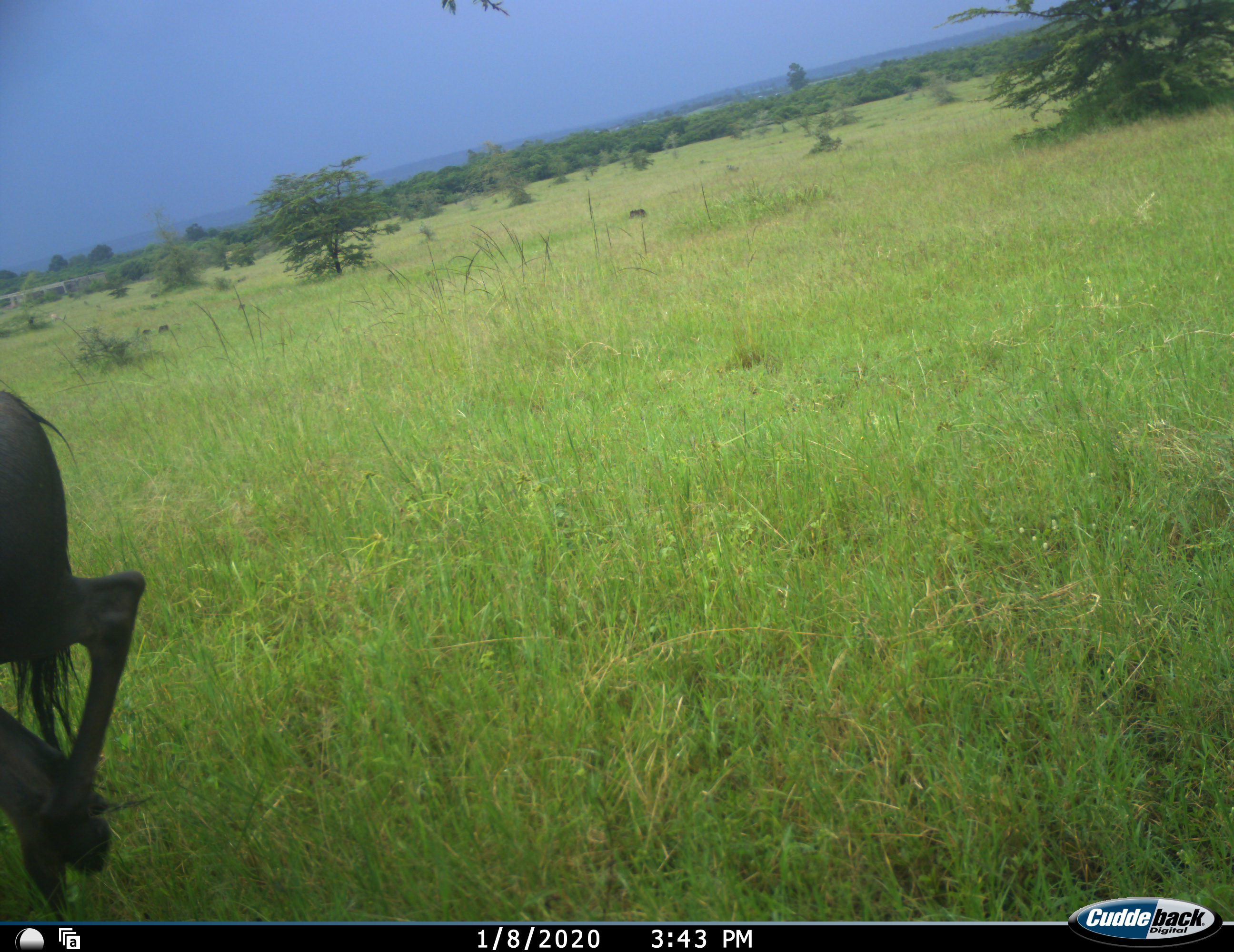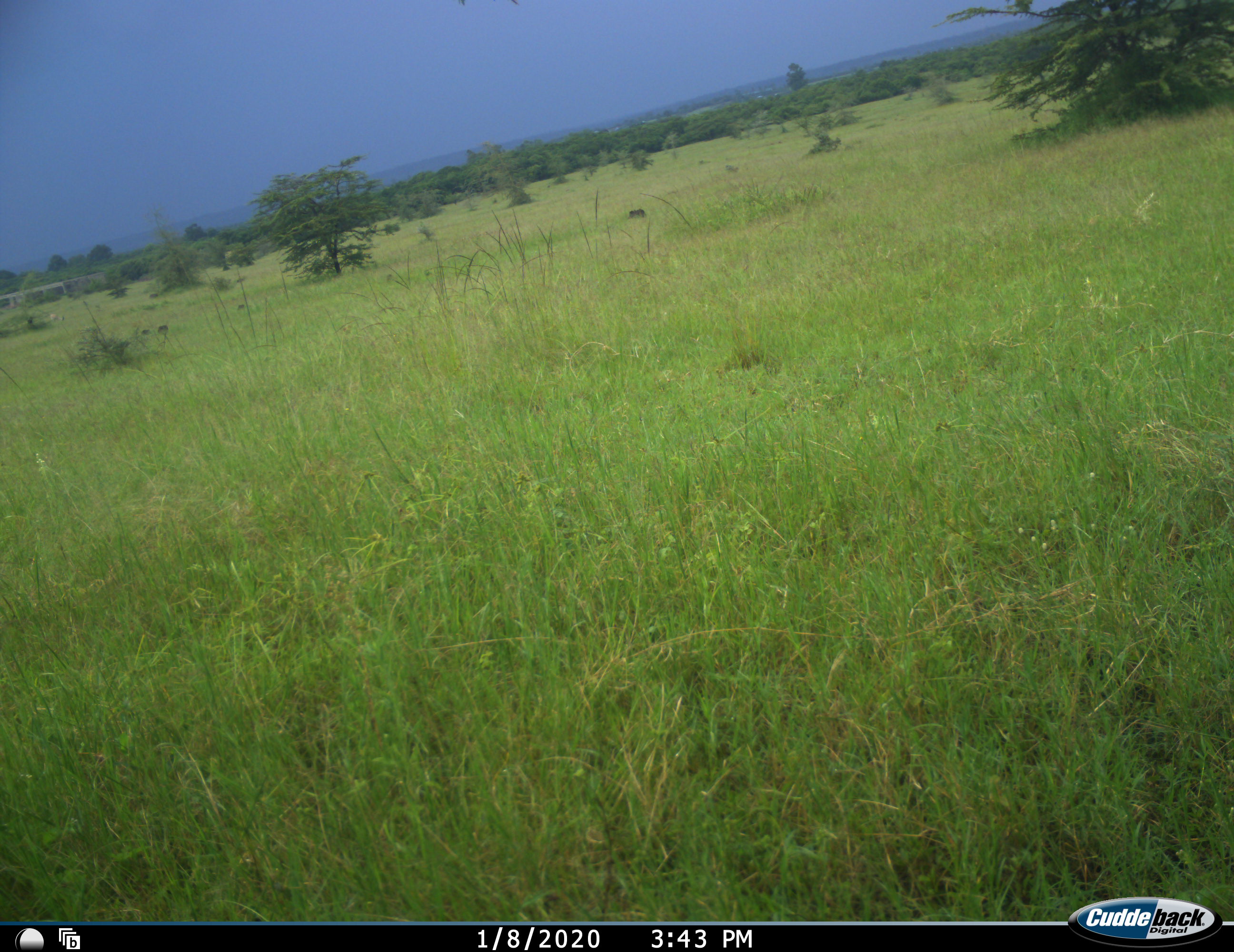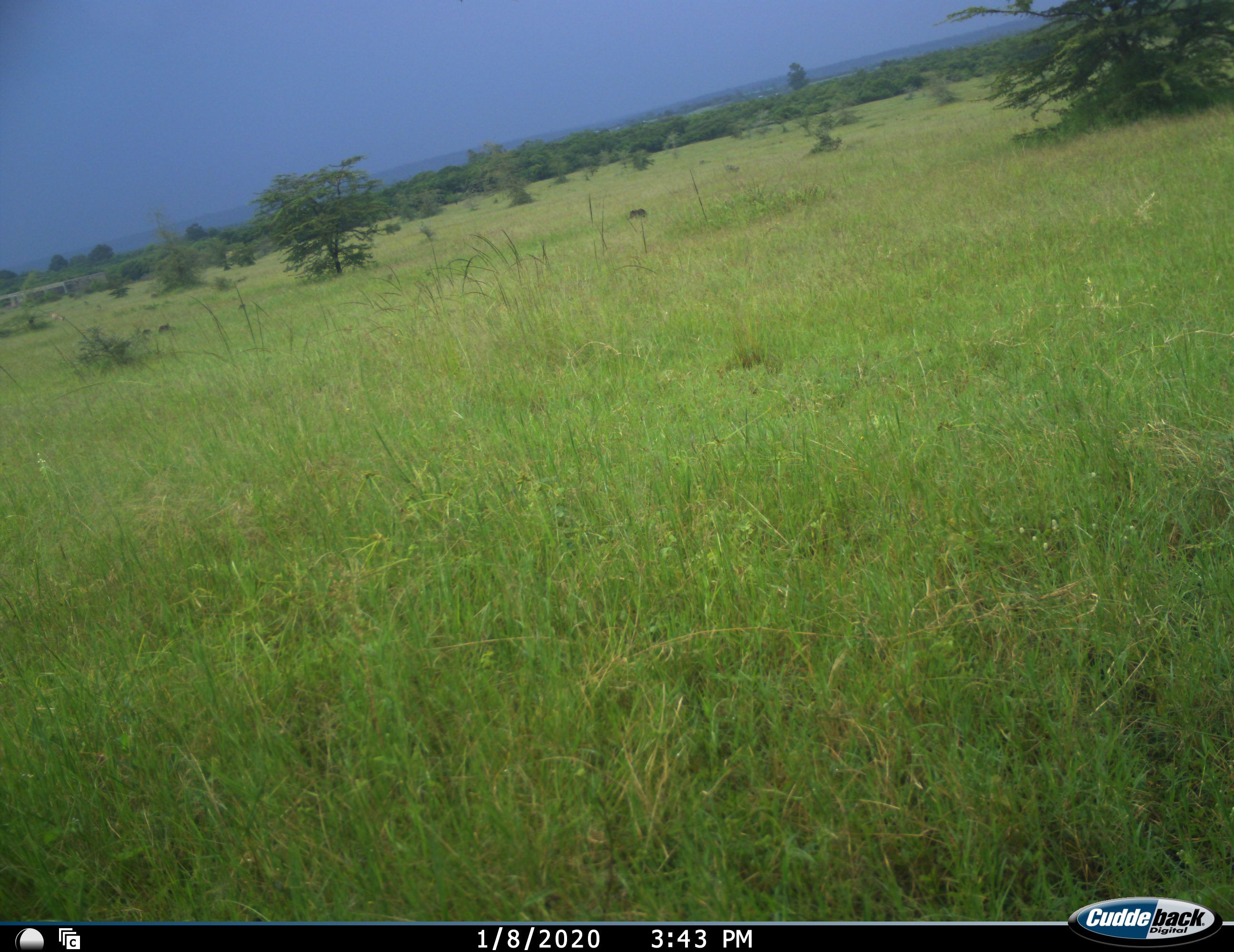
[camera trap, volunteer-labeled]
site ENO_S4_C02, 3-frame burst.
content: unidentified animal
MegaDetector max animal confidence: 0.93